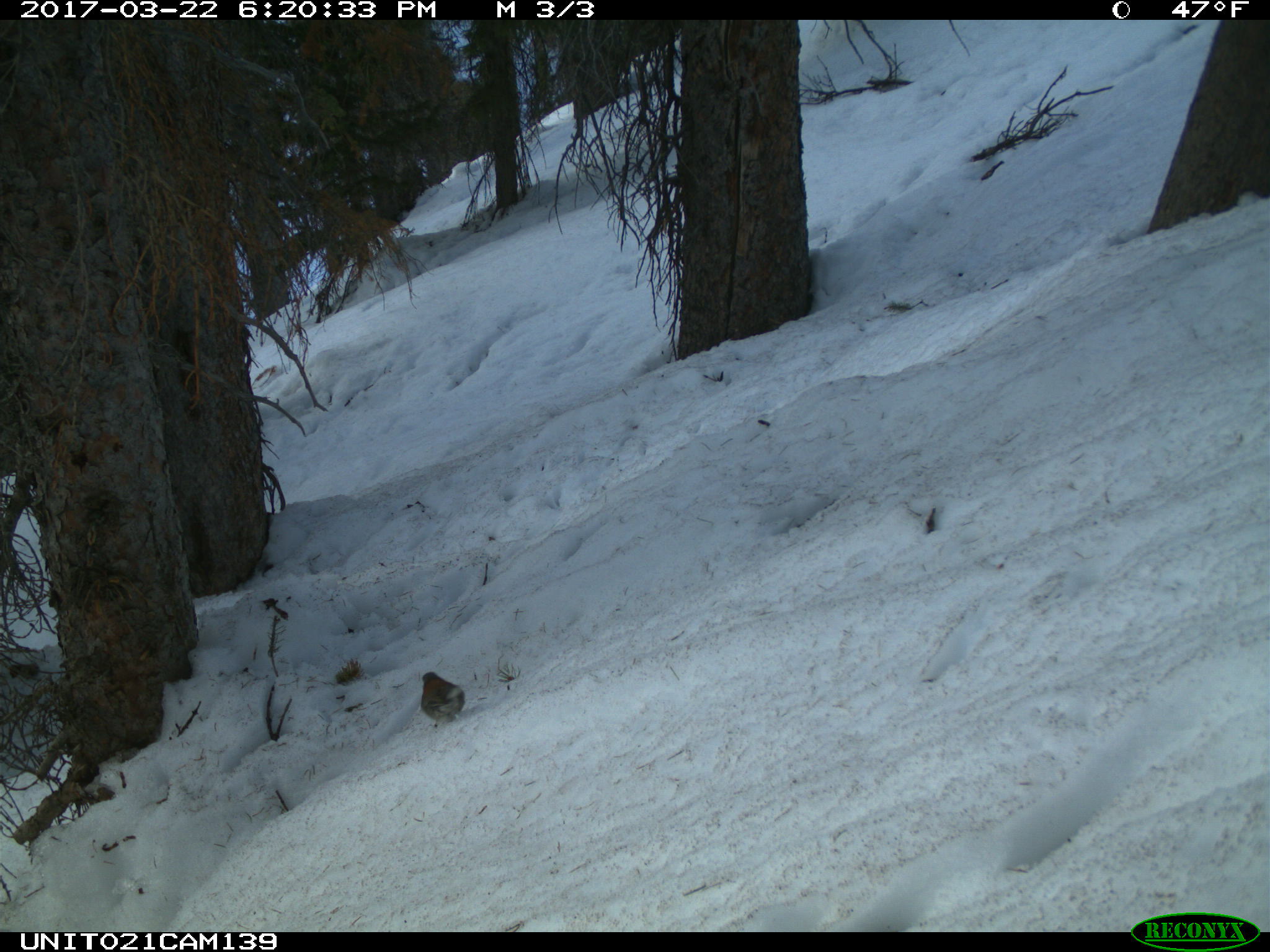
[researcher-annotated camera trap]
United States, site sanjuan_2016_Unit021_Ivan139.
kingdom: Animalia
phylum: Chordata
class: Aves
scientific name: Aves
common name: birds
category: unidentified bird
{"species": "unidentified bird (birds) (Aves)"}